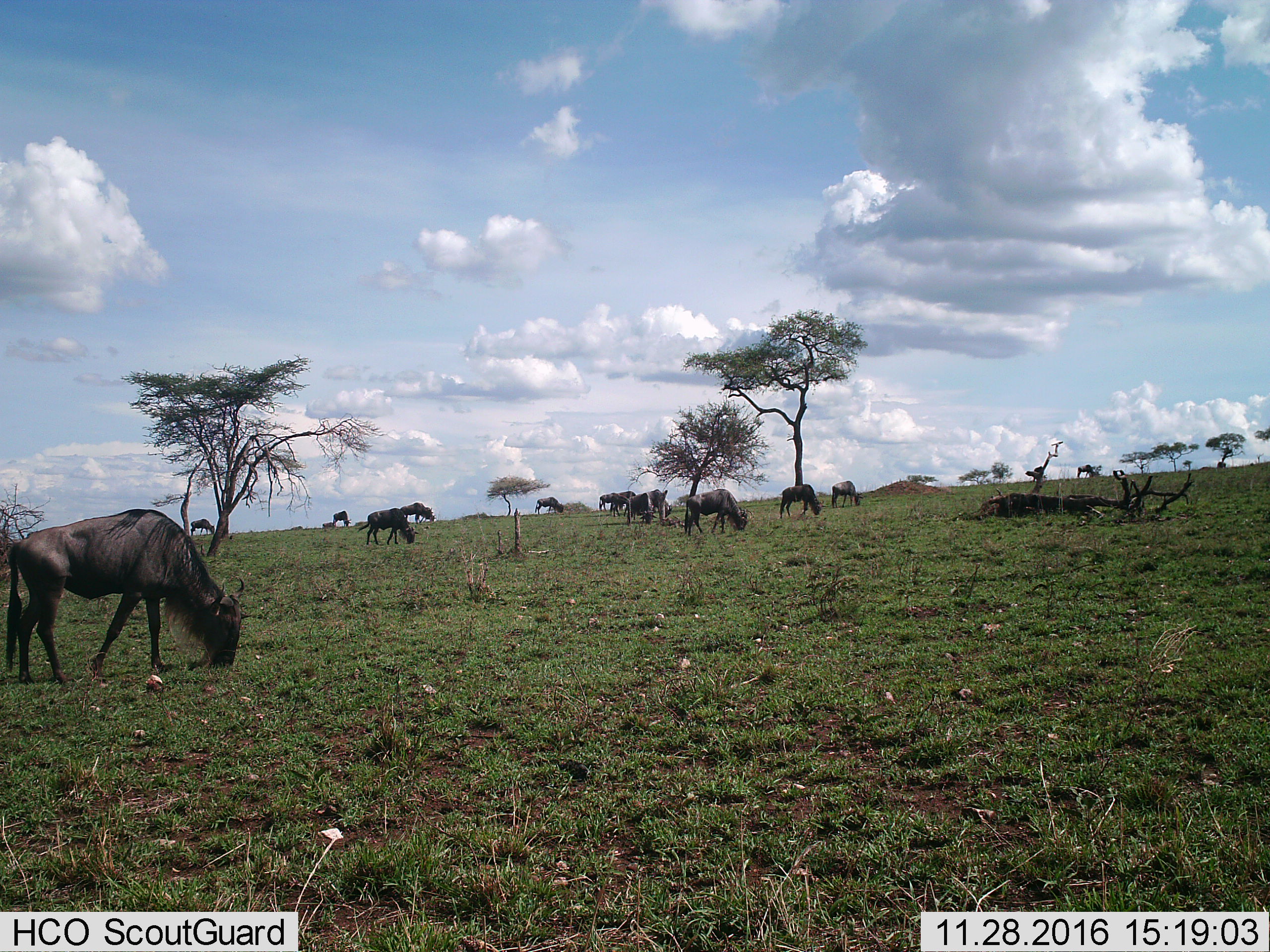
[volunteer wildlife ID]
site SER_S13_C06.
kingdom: Animalia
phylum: Chordata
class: Mammalia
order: Artiodactyla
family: Bovidae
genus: Connochaetes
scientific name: Connochaetes taurinus taurinus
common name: blue wildebeest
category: wildebeestblue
Wildebeestblue (blue wildebeest) (Connochaetes taurinus taurinus), count 11-50. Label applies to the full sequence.